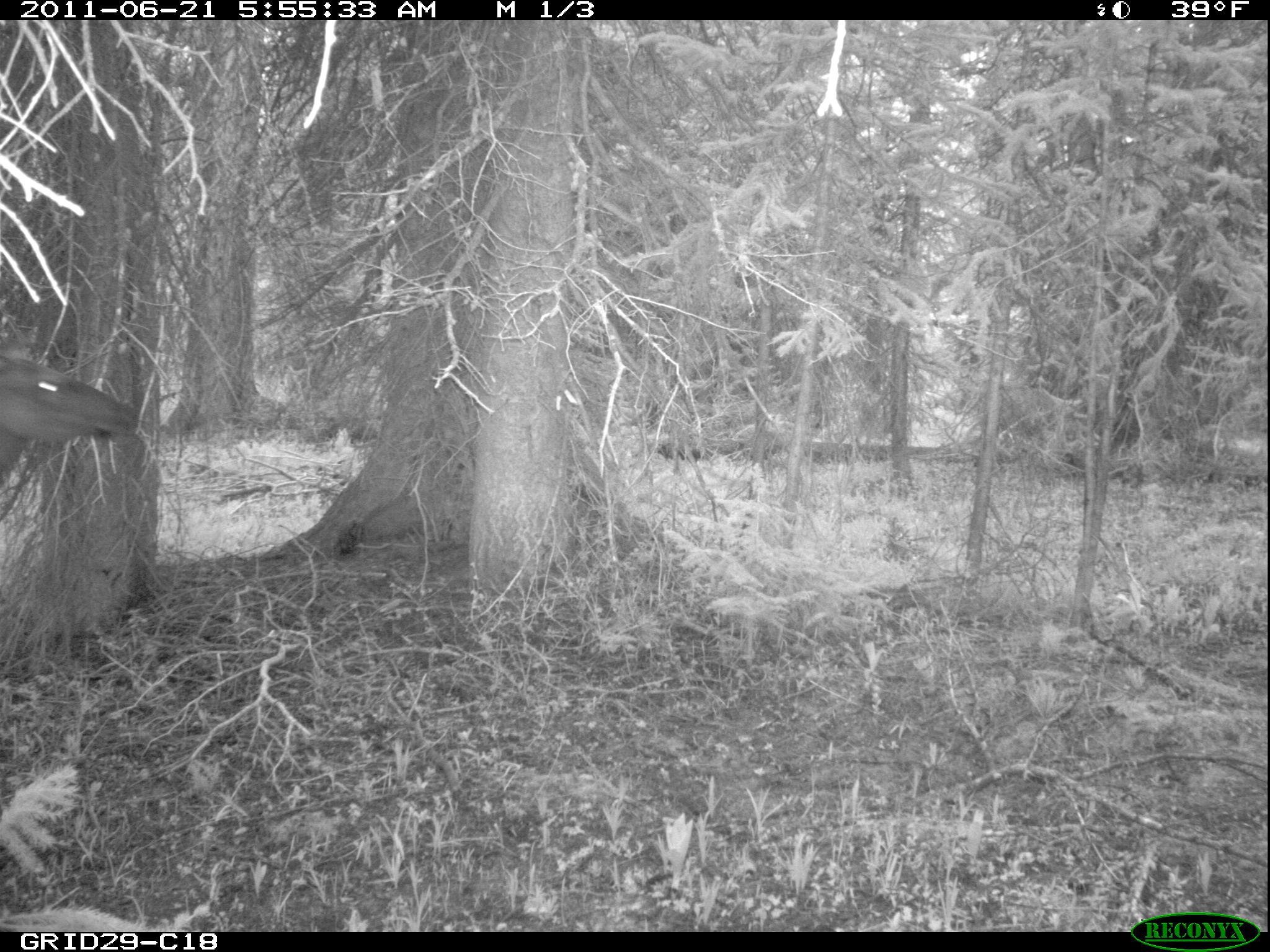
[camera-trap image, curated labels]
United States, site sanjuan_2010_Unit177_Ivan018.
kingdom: Animalia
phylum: Chordata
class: Mammalia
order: Artiodactyla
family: Cervidae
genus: Cervus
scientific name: Cervus elaphus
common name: red deer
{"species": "Cervus elaphus (red deer)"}